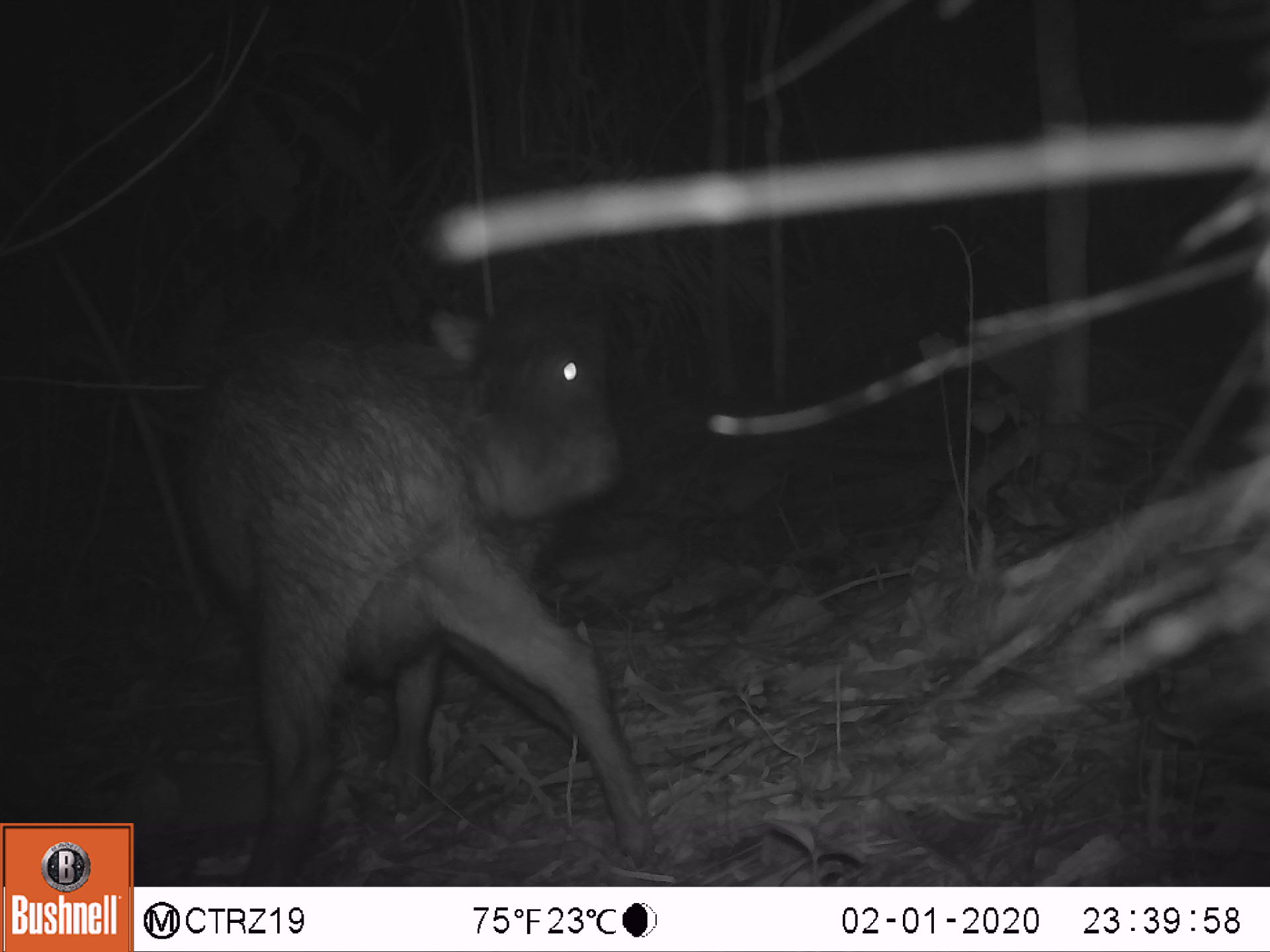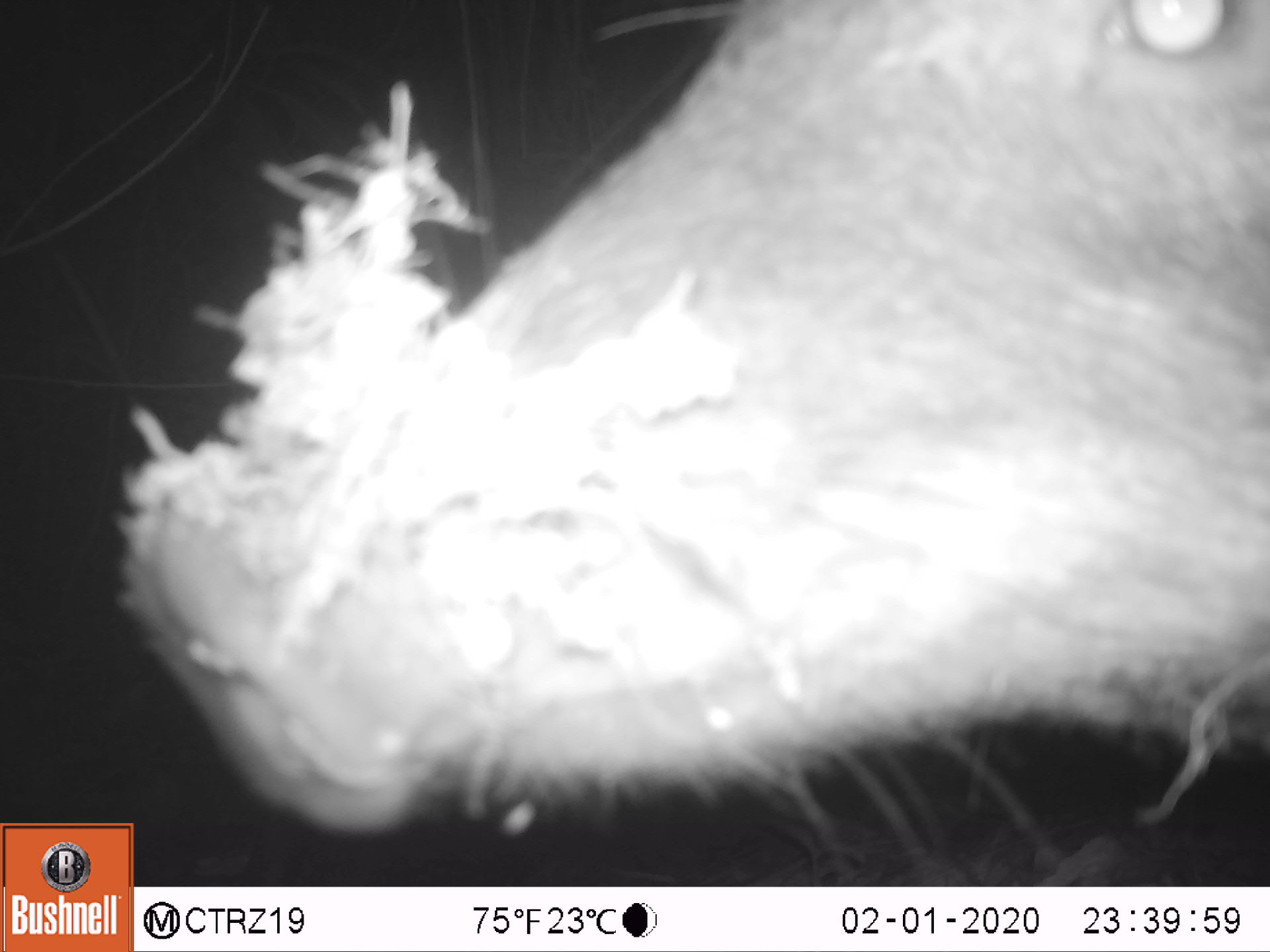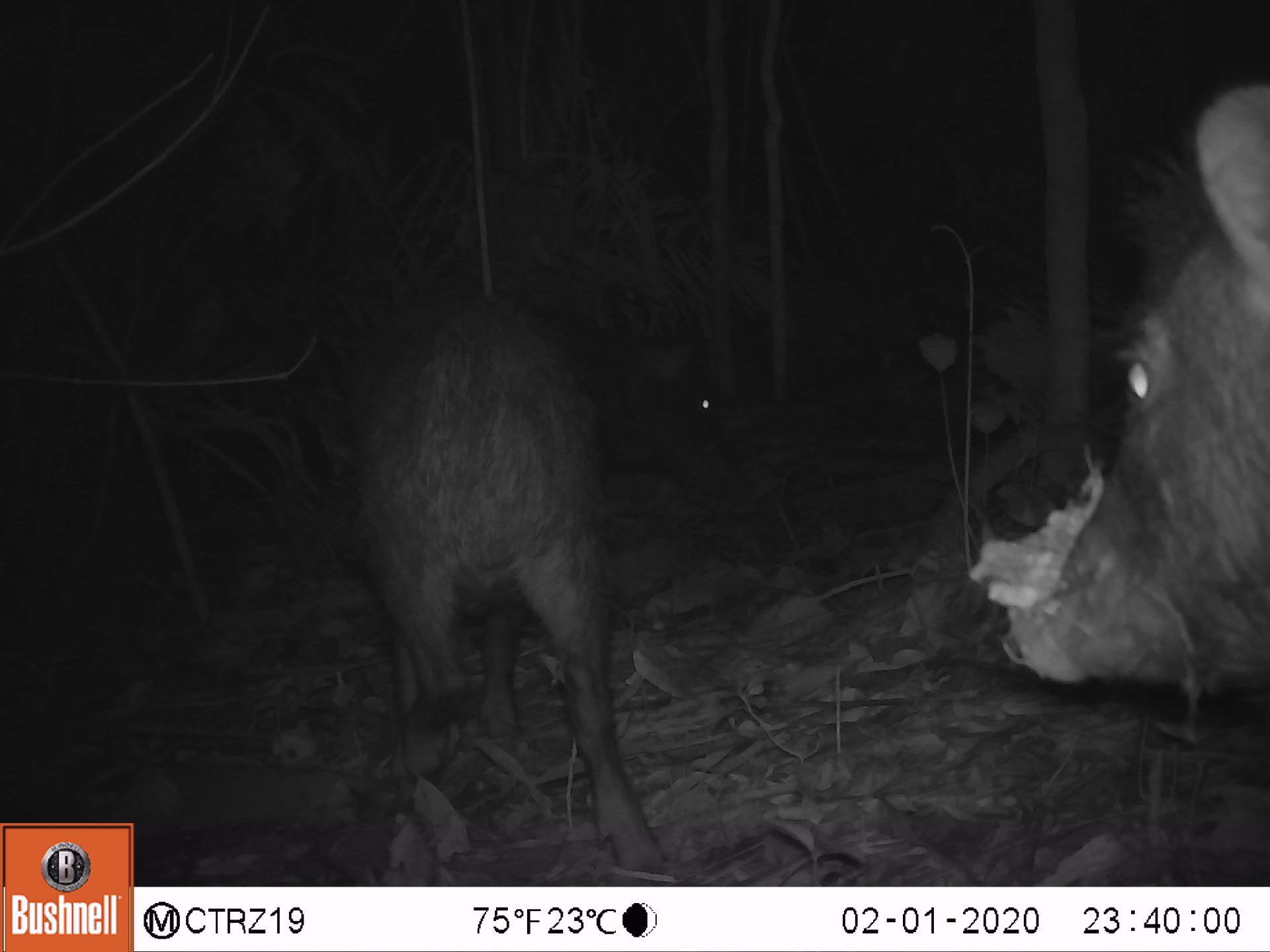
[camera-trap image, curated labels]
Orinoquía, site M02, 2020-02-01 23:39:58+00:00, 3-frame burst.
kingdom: Animalia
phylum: Chordata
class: Mammalia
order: Artiodactyla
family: Tayassuidae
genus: Tayassu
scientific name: Tayassu pecari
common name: white-lipped peccary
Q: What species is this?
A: White-lipped peccary (Tayassu pecari).